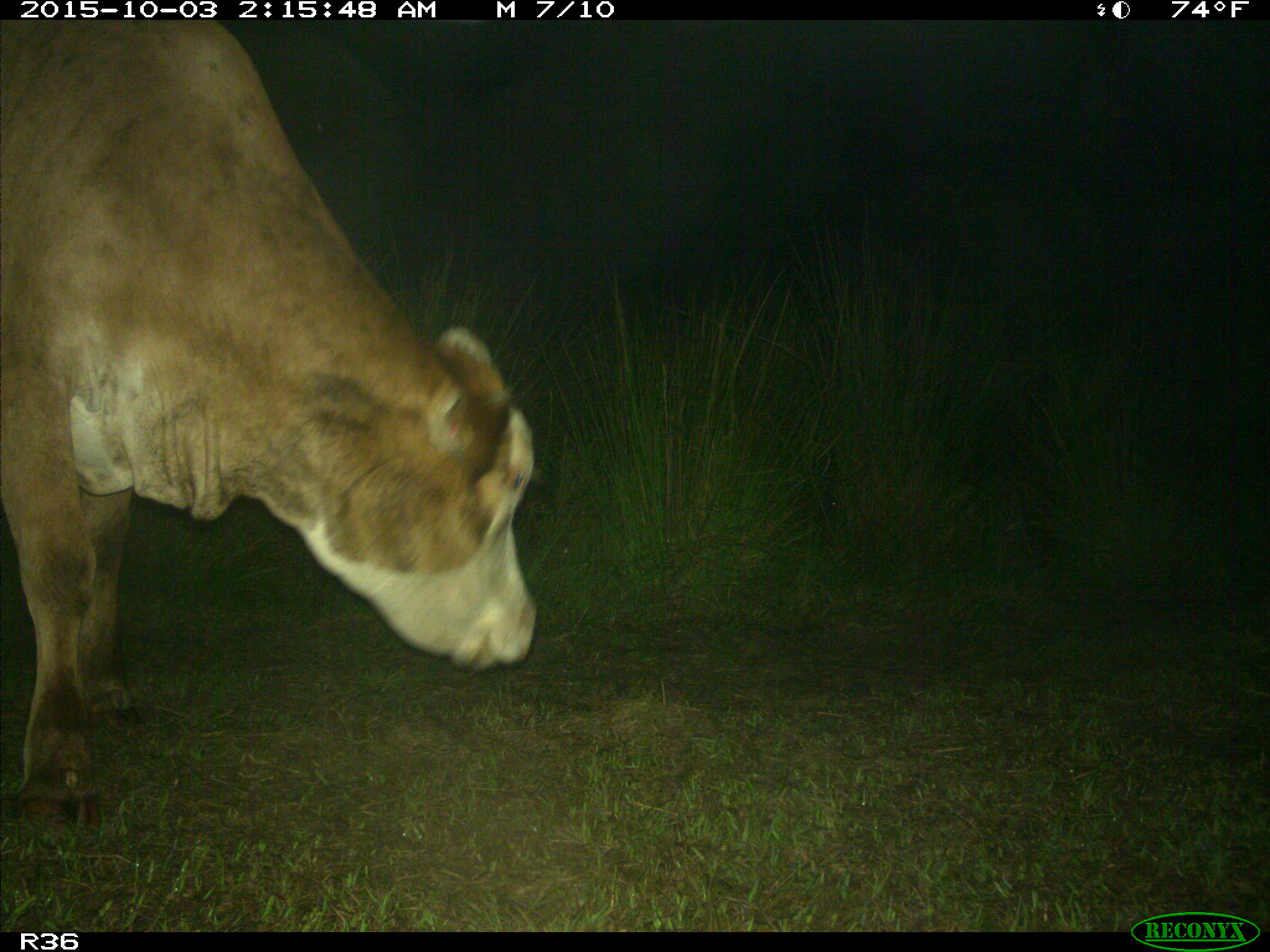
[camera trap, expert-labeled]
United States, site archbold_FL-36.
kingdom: Animalia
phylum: Chordata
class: Mammalia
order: Artiodactyla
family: Bovidae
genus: Bos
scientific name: Bos taurus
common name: domestic cow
Bos taurus (domestic cow).